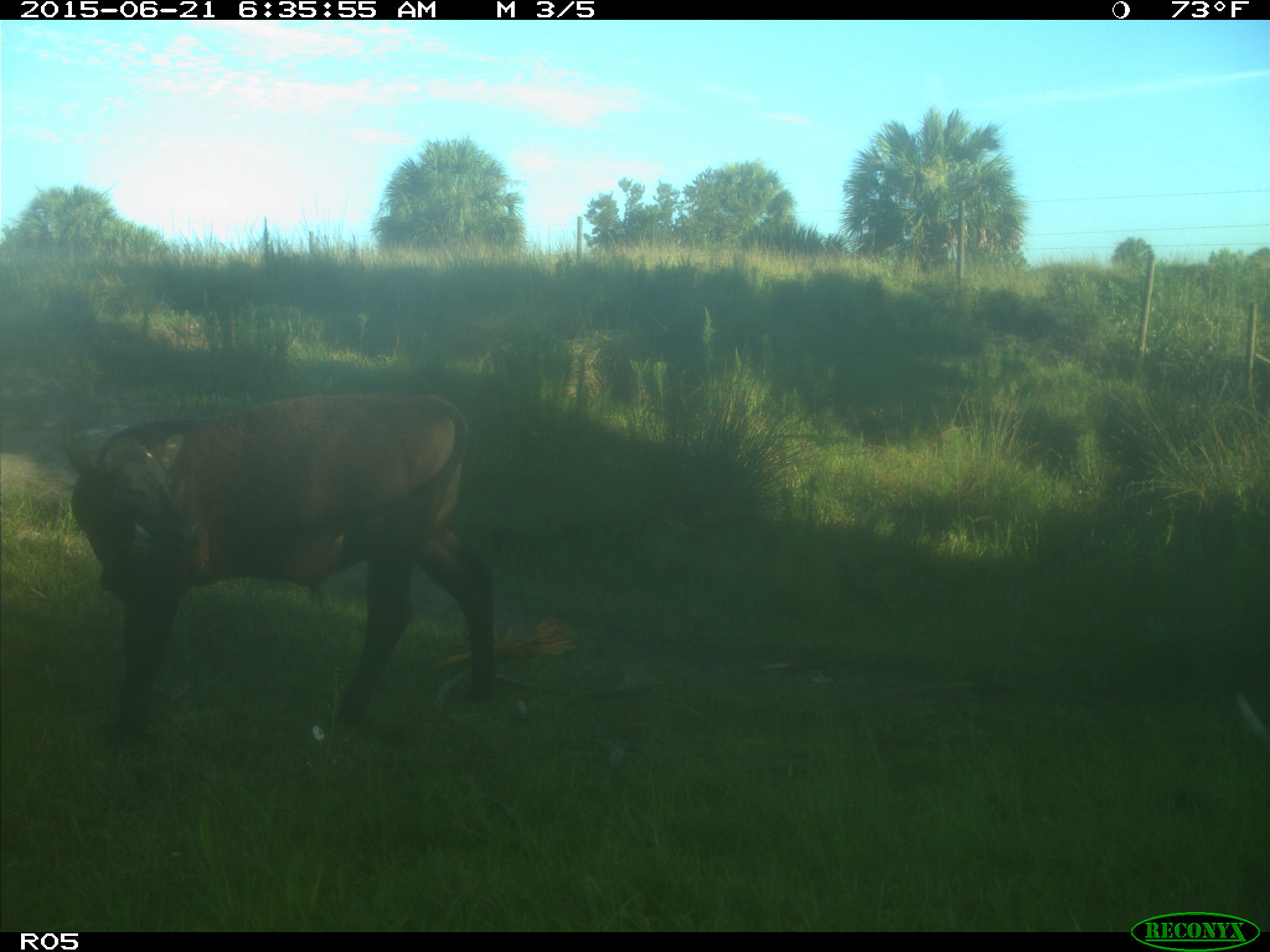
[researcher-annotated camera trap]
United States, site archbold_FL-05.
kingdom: Animalia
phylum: Chordata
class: Mammalia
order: Artiodactyla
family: Bovidae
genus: Bos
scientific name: Bos taurus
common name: domestic cow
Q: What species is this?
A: Bos taurus (domestic cow).